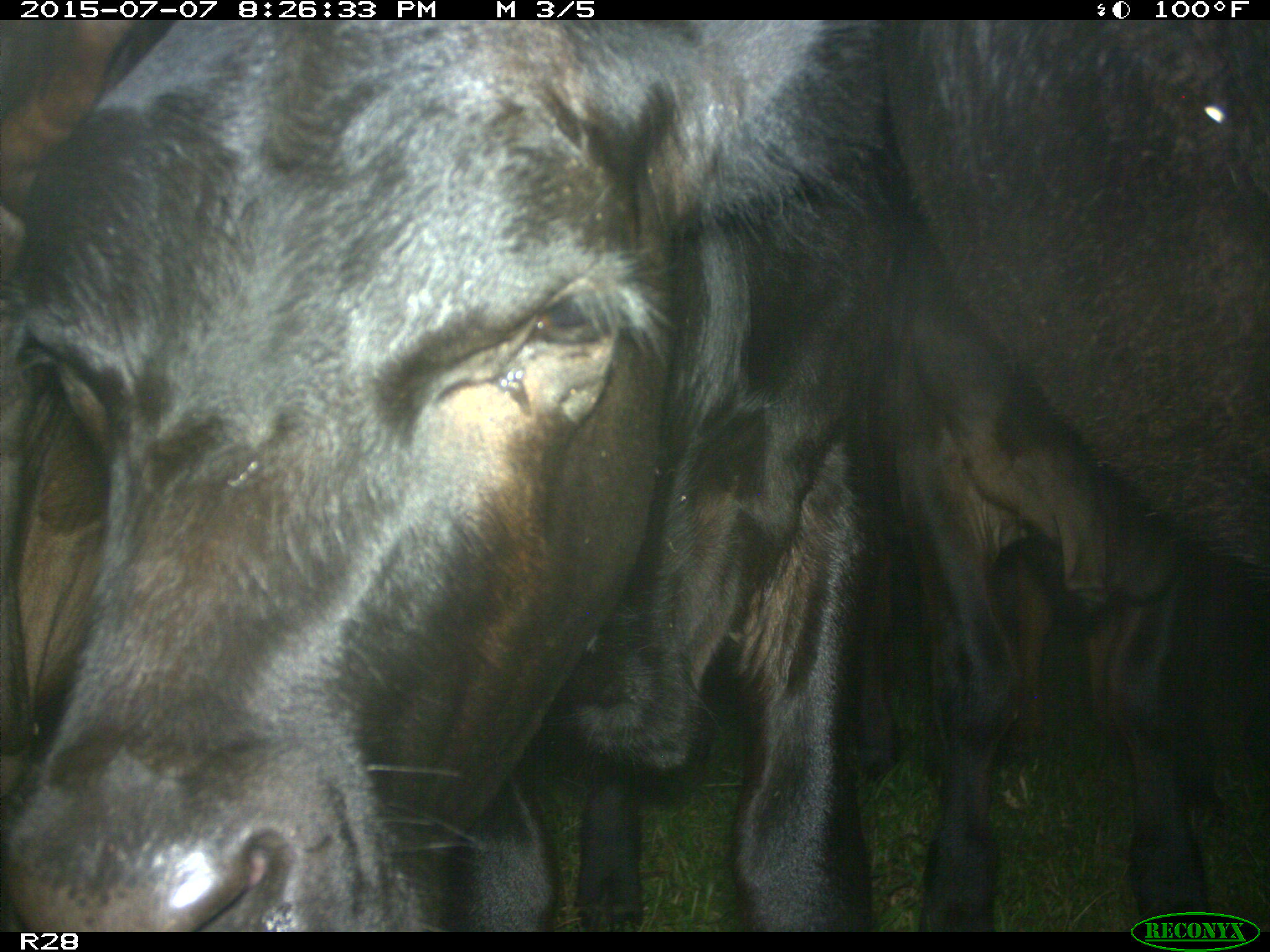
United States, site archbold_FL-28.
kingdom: Animalia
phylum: Chordata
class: Mammalia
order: Artiodactyla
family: Bovidae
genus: Bos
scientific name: Bos taurus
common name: domestic cow